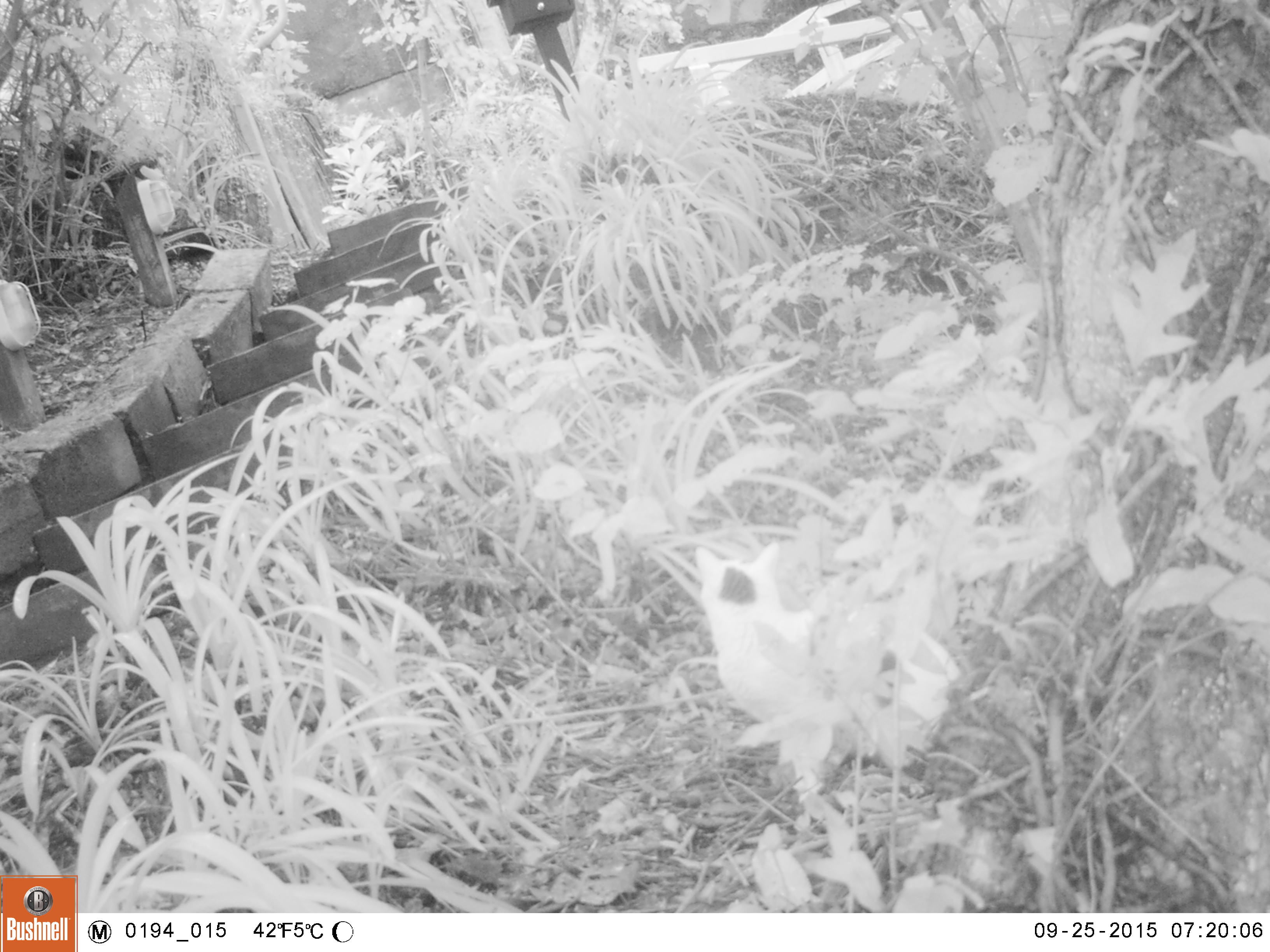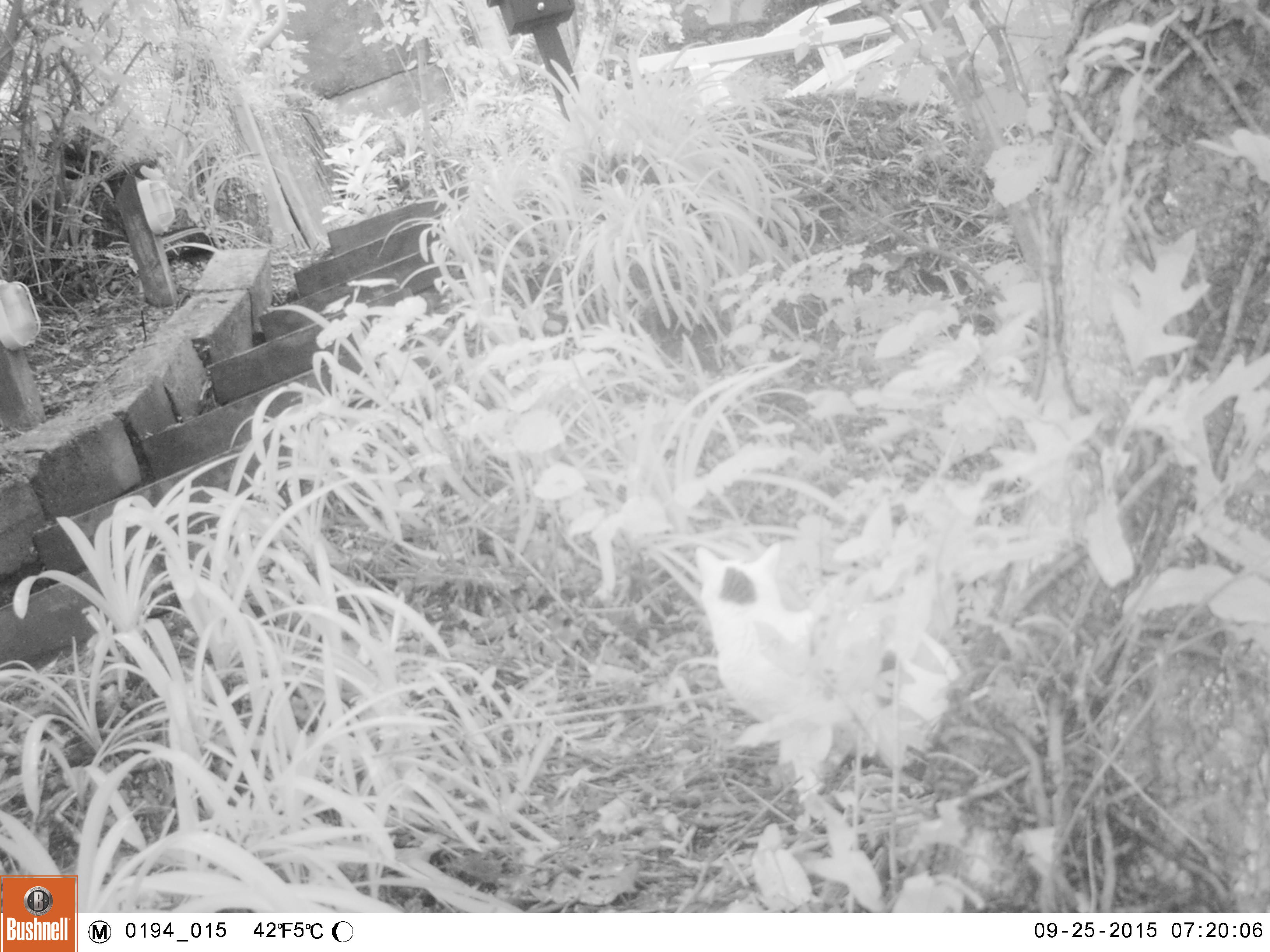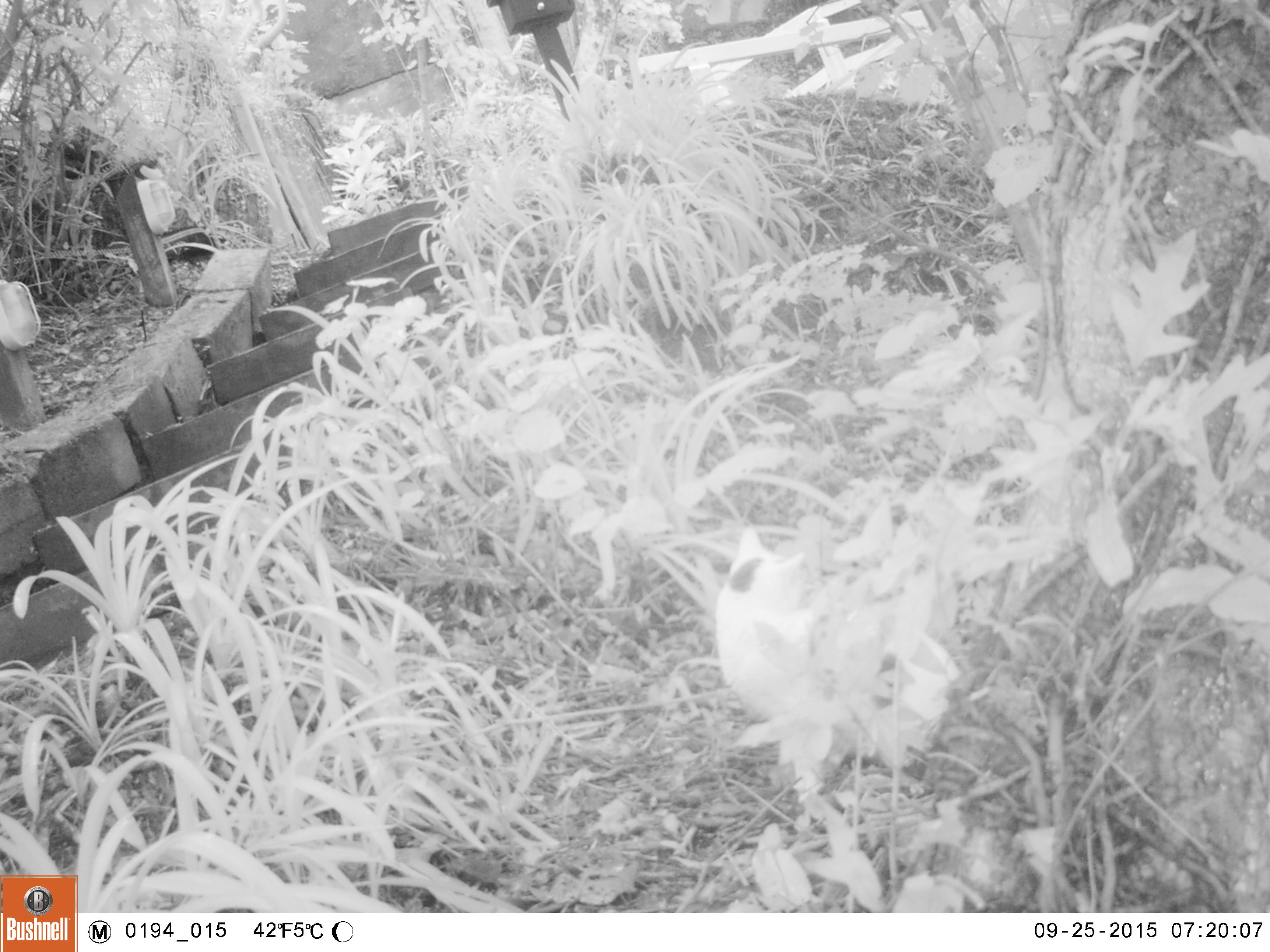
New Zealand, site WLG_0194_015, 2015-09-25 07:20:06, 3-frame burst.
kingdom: Animalia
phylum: Chordata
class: Mammalia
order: Carnivora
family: Felidae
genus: Felis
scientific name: Felis catus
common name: domestic cat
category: cat